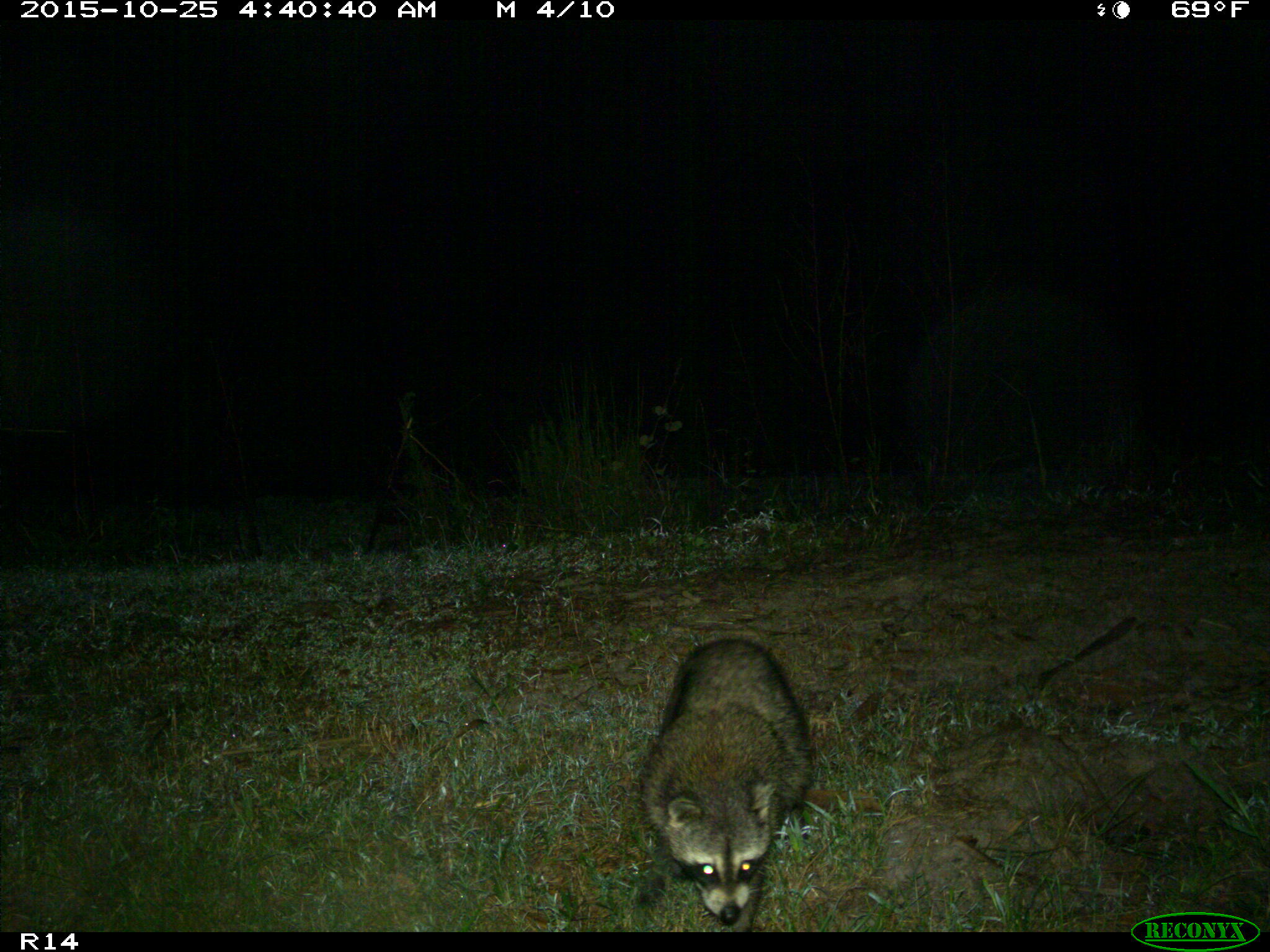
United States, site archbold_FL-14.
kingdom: Animalia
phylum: Chordata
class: Mammalia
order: Carnivora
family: Procyonidae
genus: Procyon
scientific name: Procyon lotor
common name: common raccoon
Procyon lotor (common raccoon).